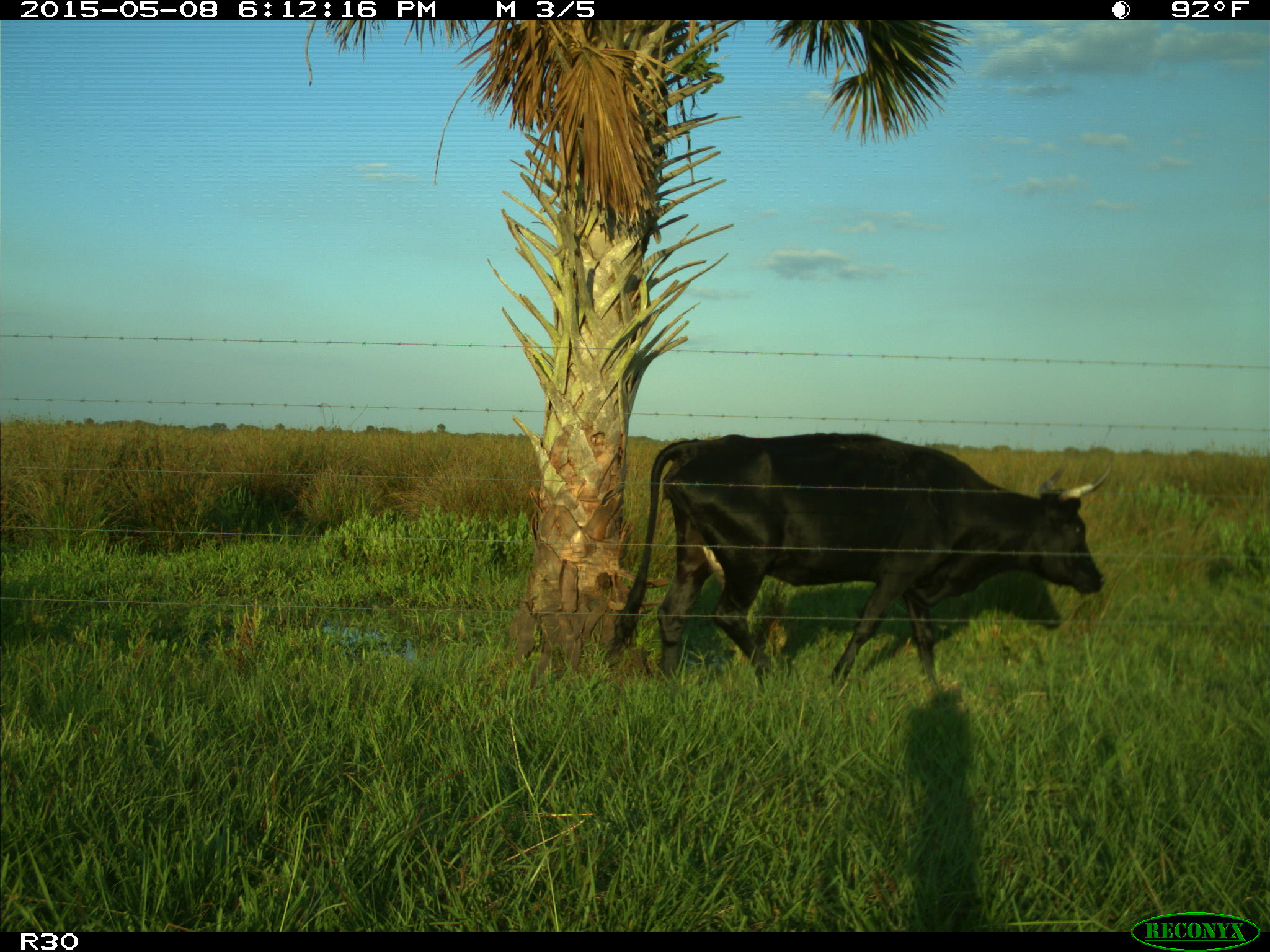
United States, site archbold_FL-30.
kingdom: Animalia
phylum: Chordata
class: Mammalia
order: Artiodactyla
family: Bovidae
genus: Bos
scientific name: Bos taurus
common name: domestic cow